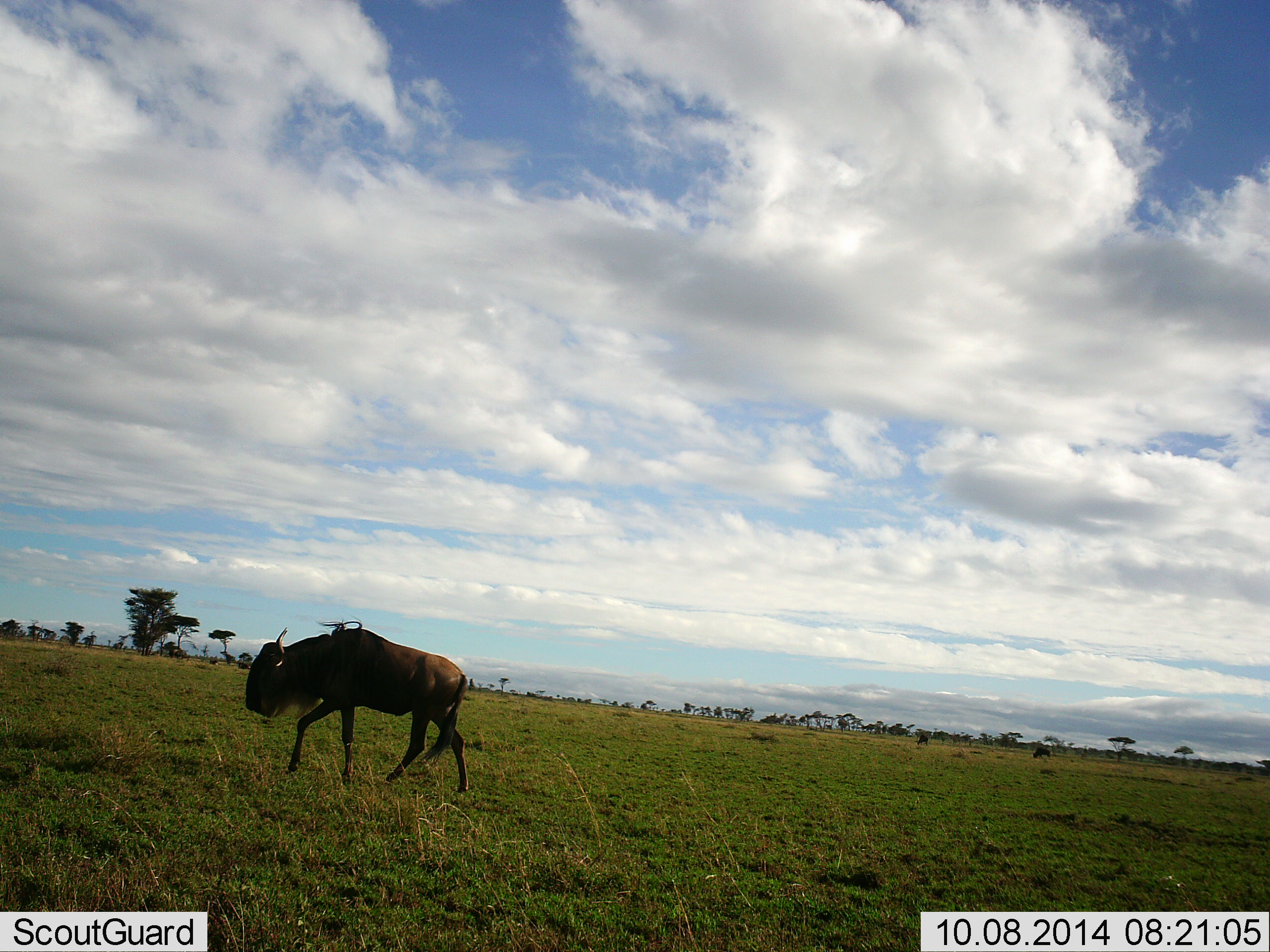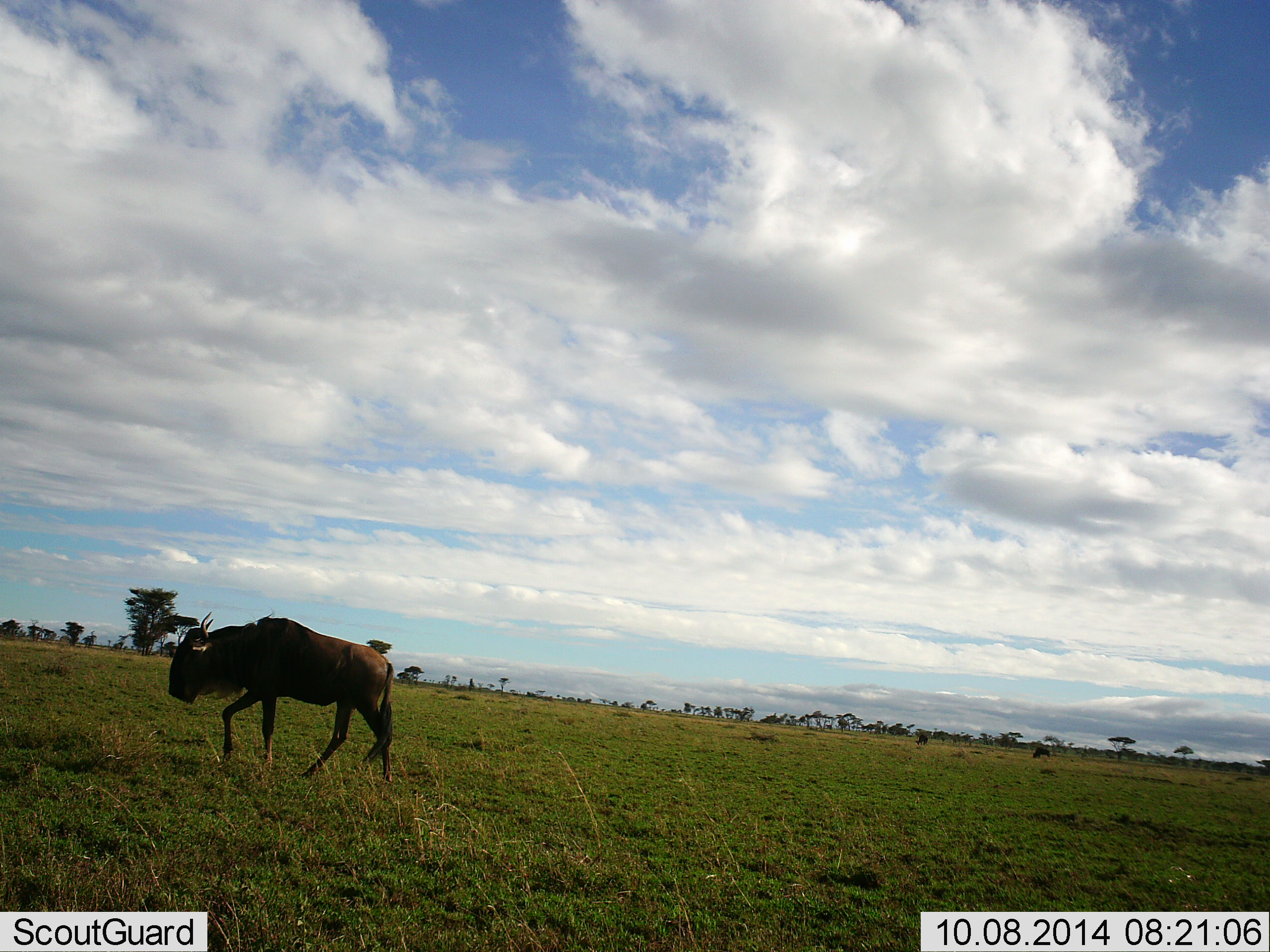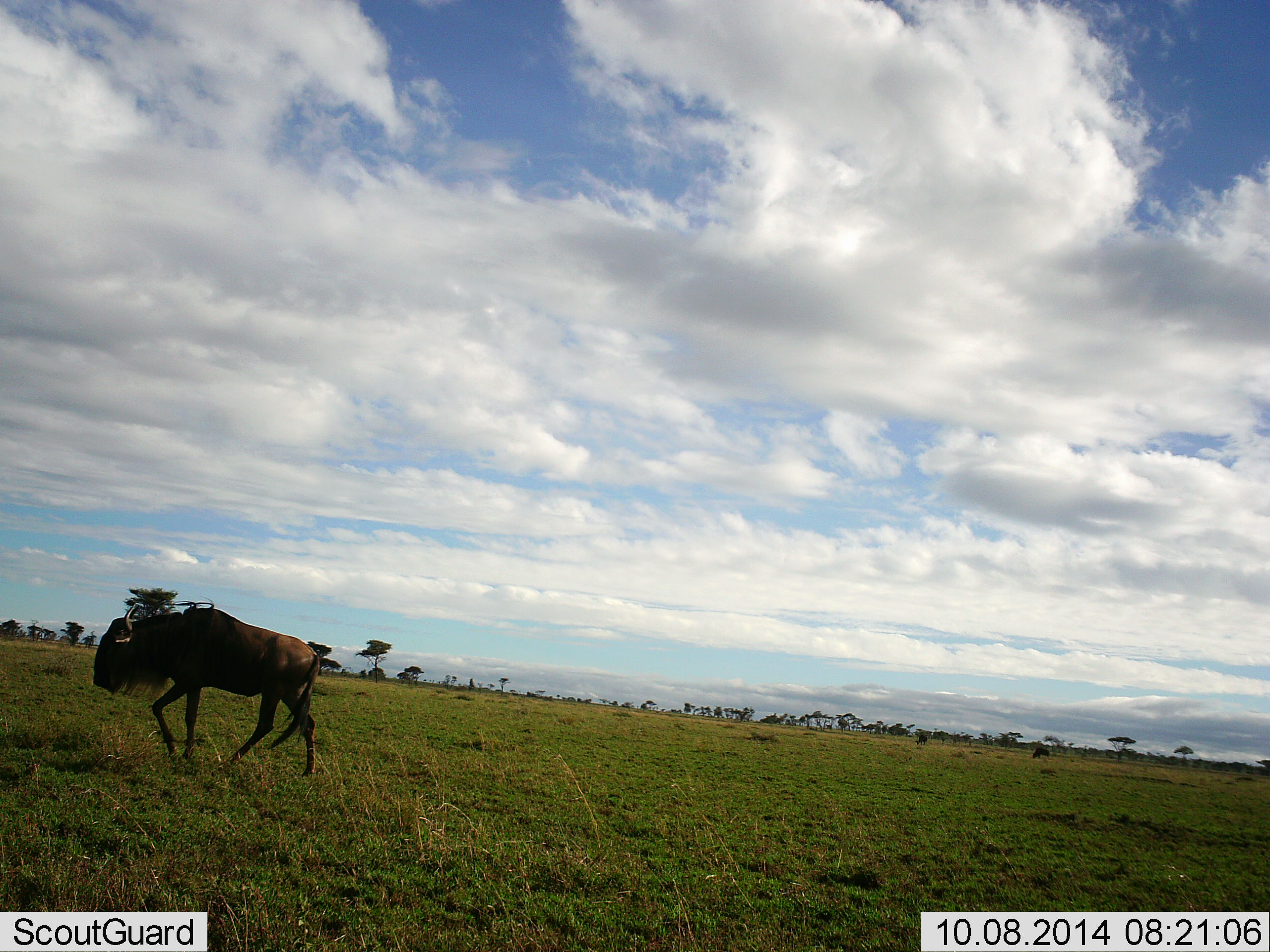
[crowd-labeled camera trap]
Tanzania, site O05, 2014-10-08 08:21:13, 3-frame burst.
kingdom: Animalia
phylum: Chordata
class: Mammalia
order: Artiodactyla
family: Bovidae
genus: Connochaetes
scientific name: Connochaetes taurinus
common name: blue wildebeest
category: wildebeest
Wildebeest (blue wildebeest) (Connochaetes taurinus), count 1. Behavior (volunteer vote fractions): standing 10%, resting 0%, moving 100%, interacting 0%. Young present (vote fraction): 0%. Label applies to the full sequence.